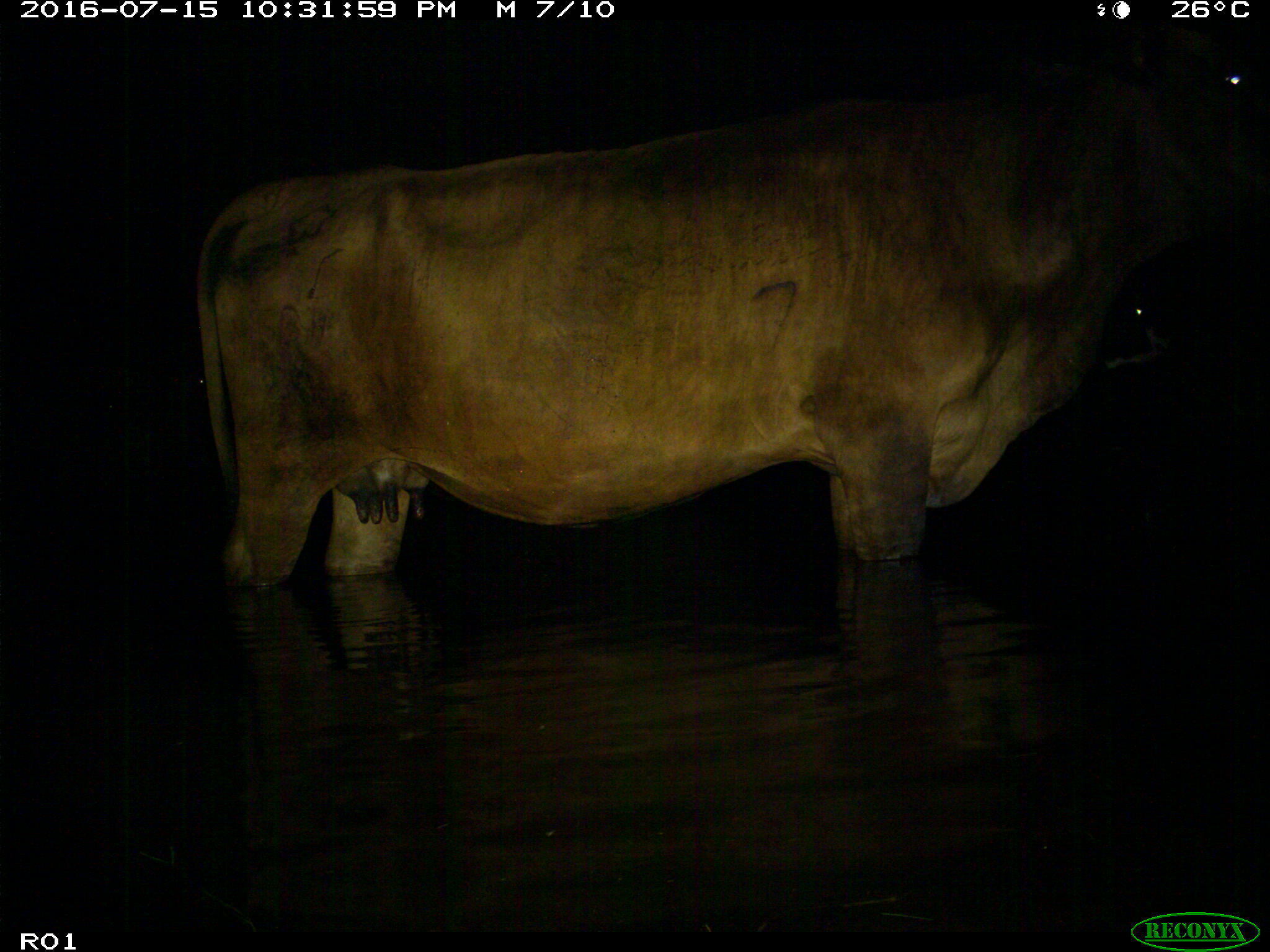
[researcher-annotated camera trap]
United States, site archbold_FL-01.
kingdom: Animalia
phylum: Chordata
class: Mammalia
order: Artiodactyla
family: Bovidae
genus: Bos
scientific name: Bos taurus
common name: domestic cow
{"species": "Bos taurus (domestic cow)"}